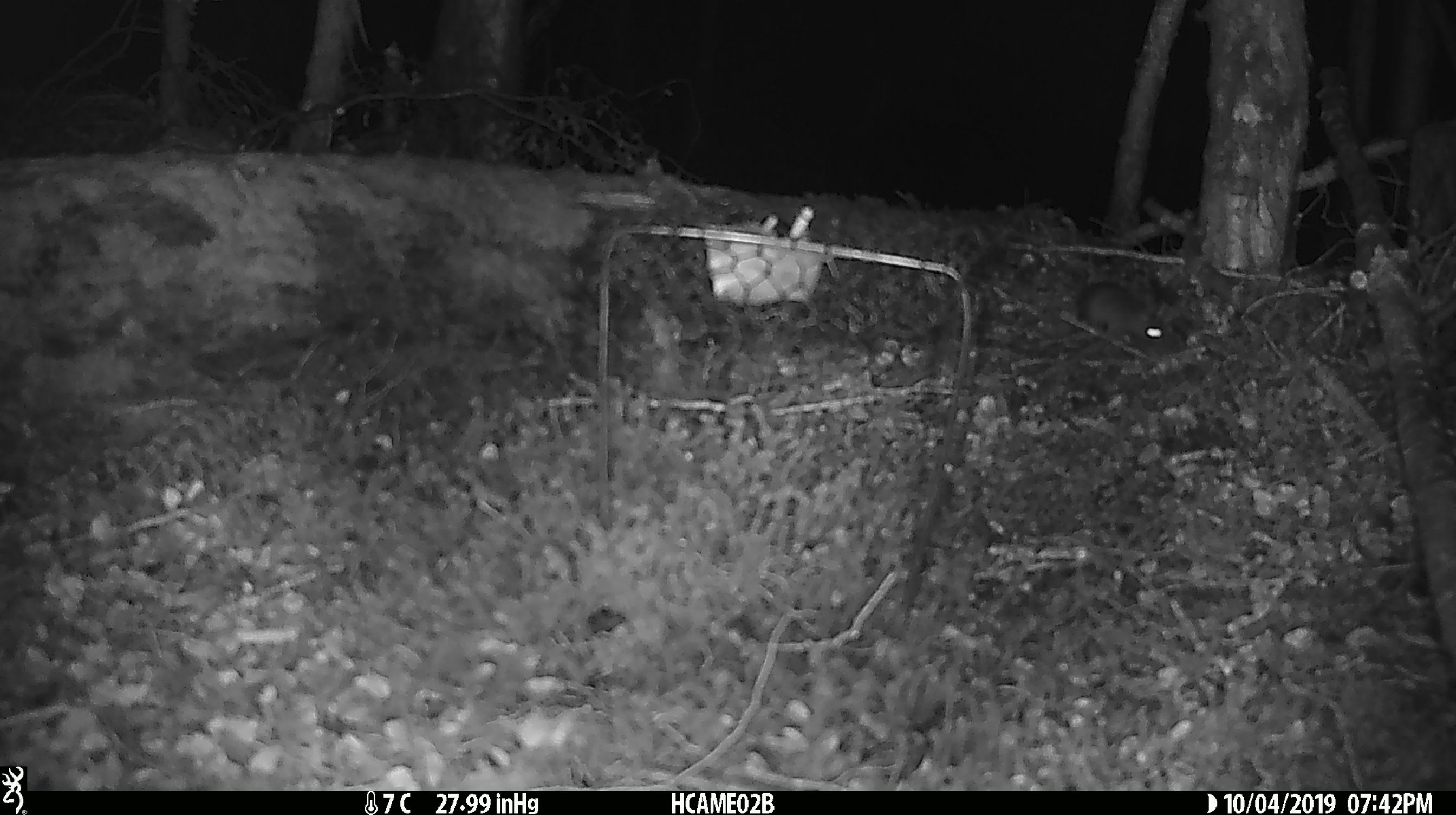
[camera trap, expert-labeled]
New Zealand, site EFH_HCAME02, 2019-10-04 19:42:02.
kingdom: Animalia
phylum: Chordata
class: Mammalia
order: Rodentia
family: Muridae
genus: Mus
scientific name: Mus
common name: mouse